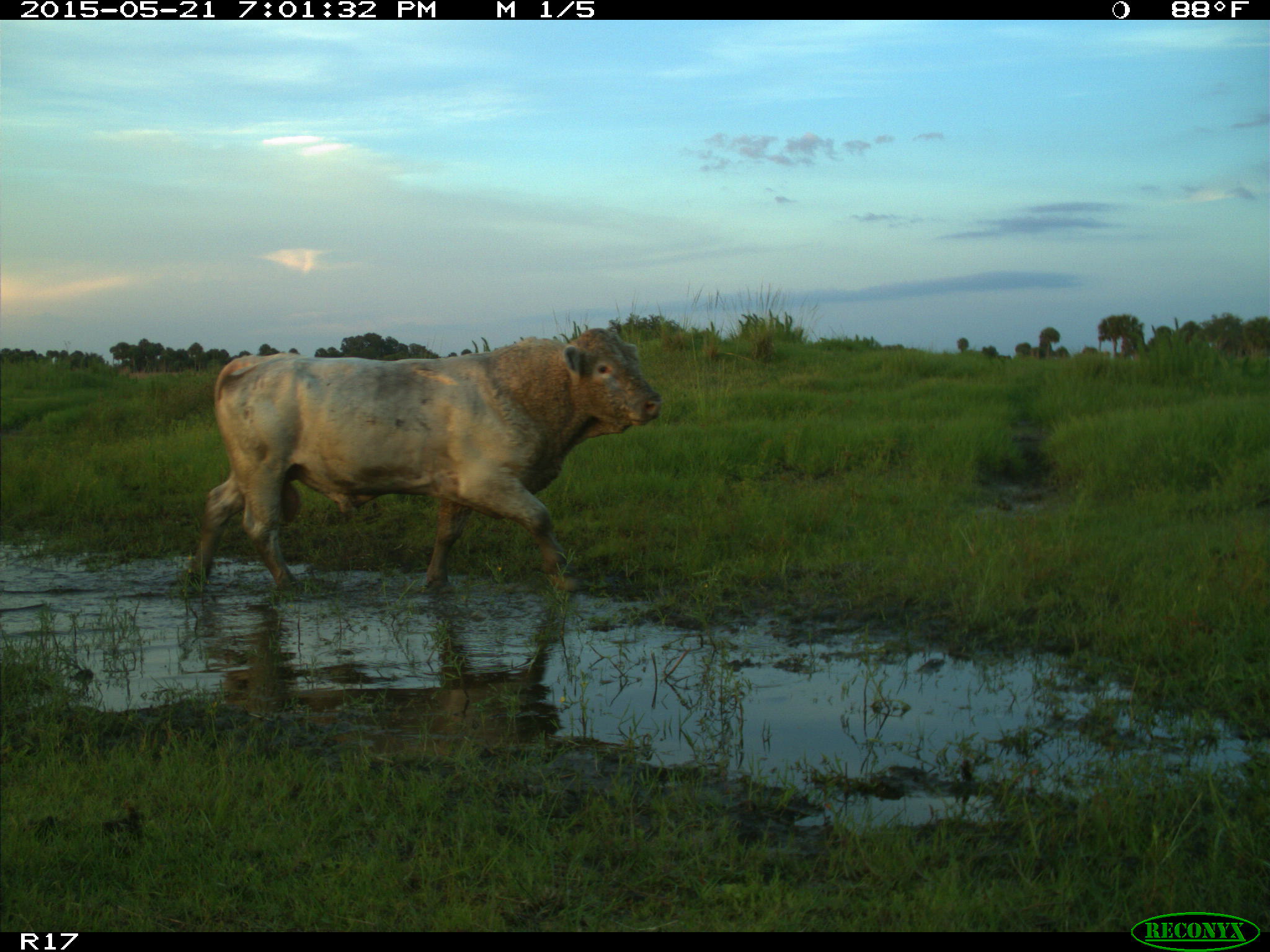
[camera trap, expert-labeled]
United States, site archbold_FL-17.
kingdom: Animalia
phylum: Chordata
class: Mammalia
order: Artiodactyla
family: Bovidae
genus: Bos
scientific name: Bos taurus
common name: domestic cow